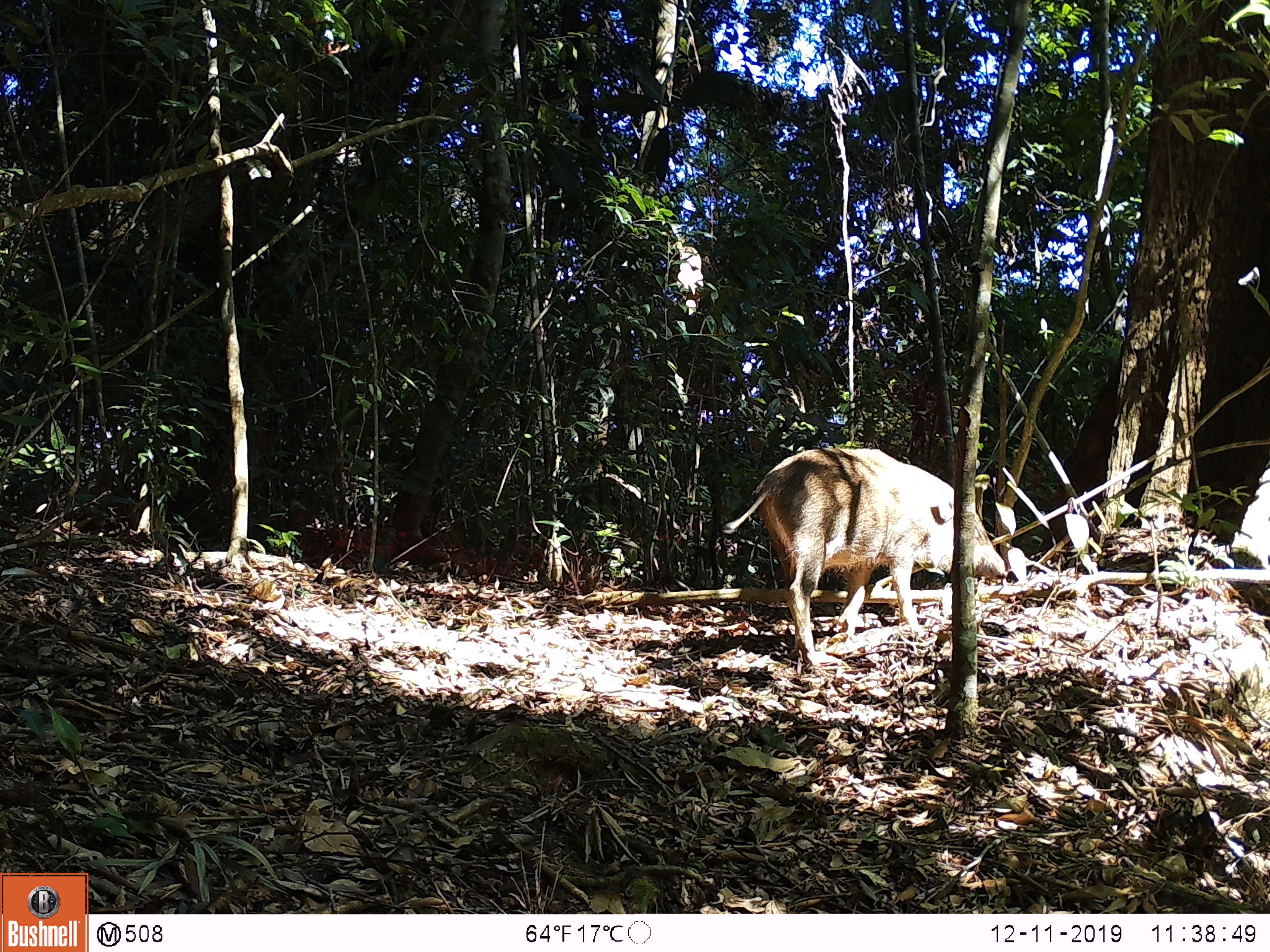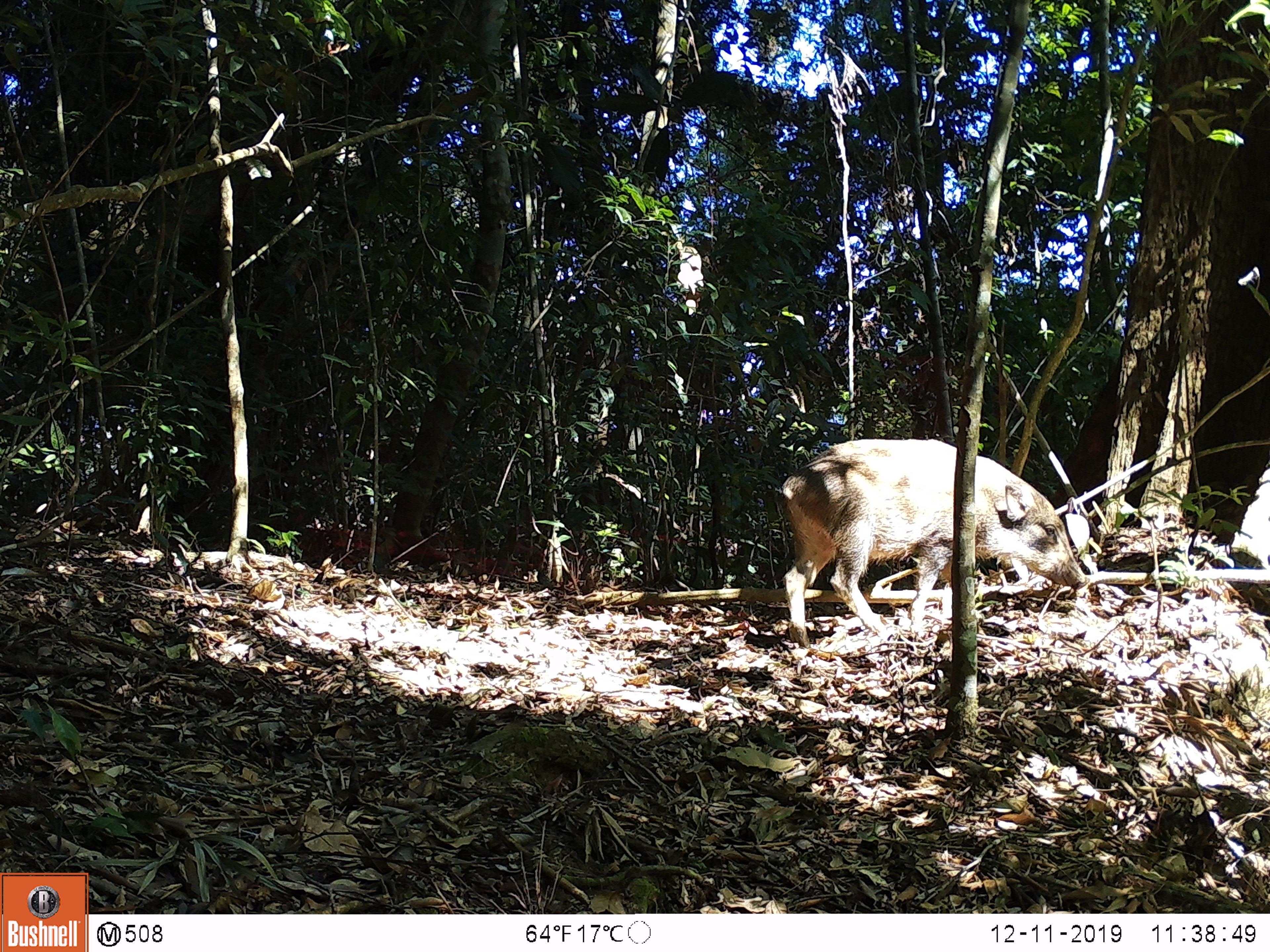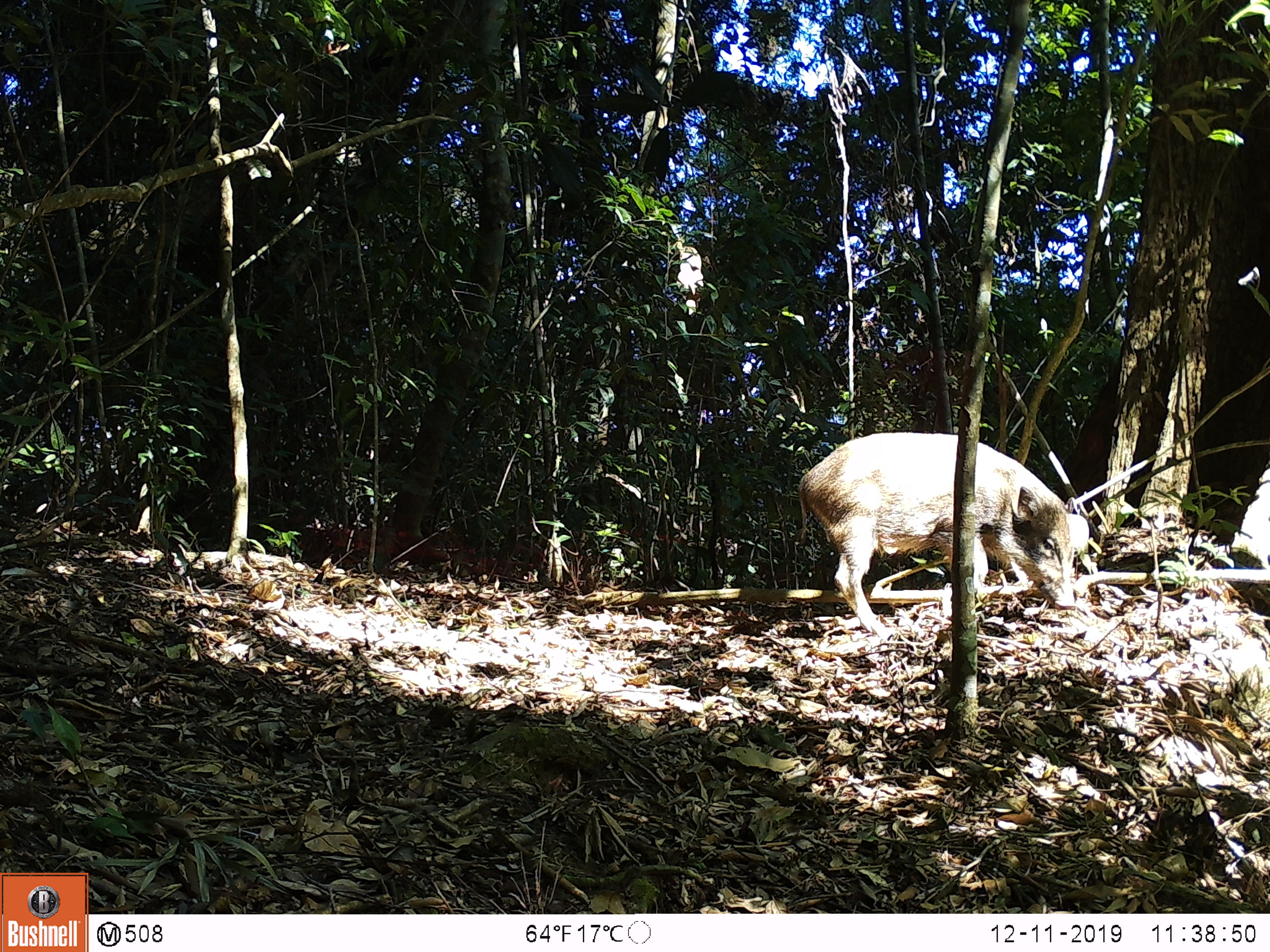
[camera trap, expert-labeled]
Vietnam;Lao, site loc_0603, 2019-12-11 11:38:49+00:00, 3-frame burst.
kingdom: Animalia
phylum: Chordata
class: Mammalia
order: Artiodactyla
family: Suidae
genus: Sus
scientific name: Sus scrofa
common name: eurasian wild pig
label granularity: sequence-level